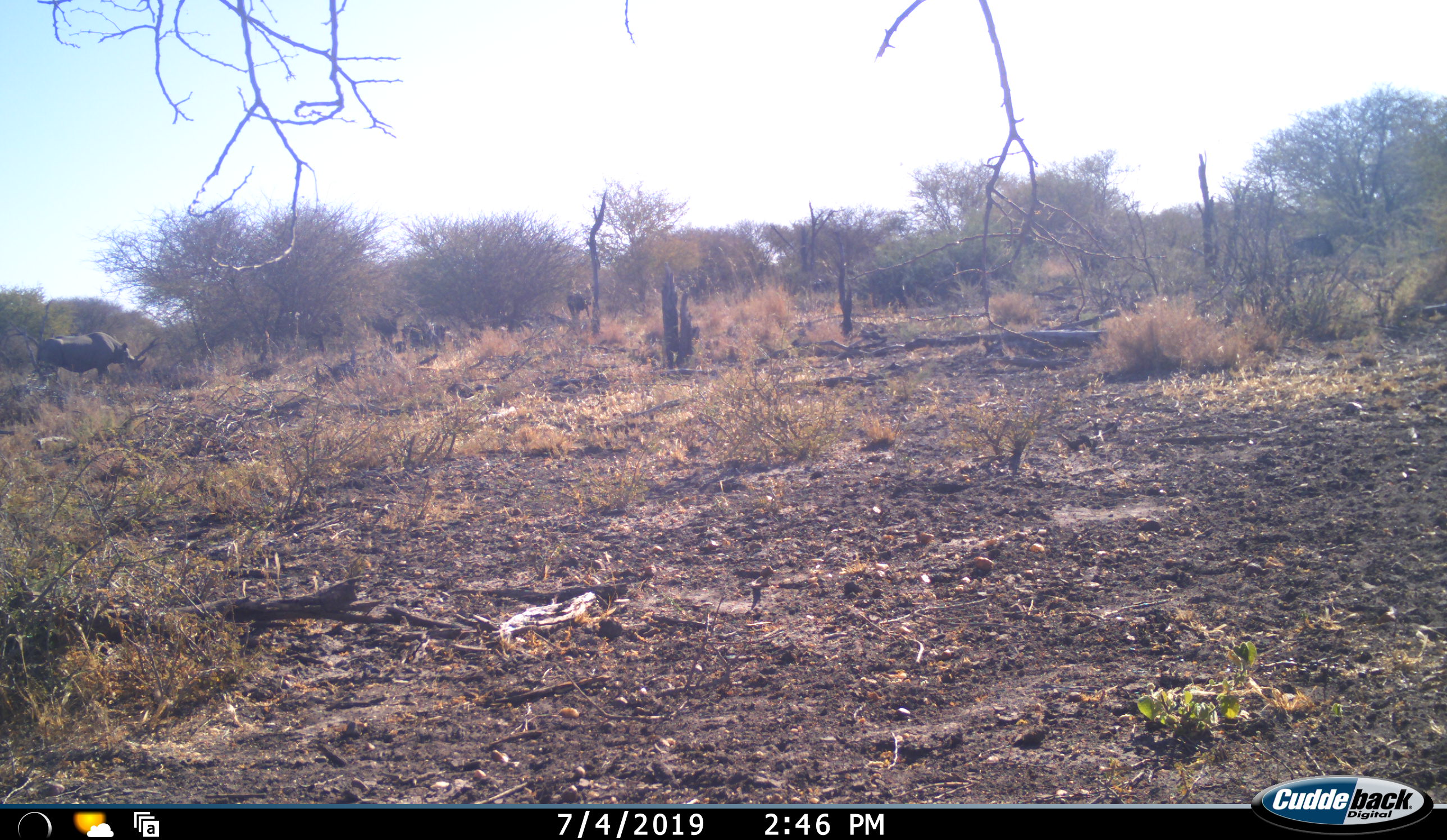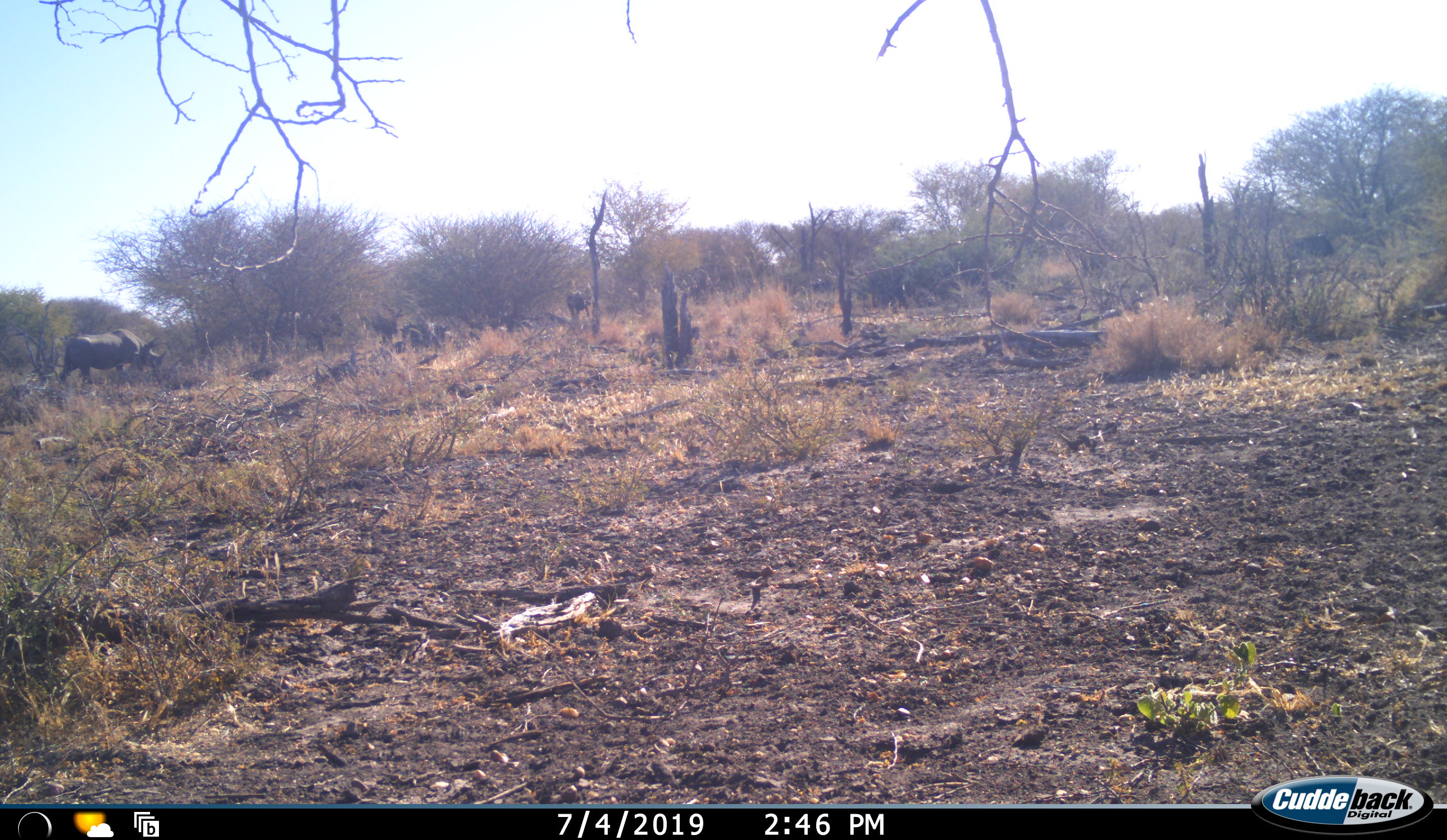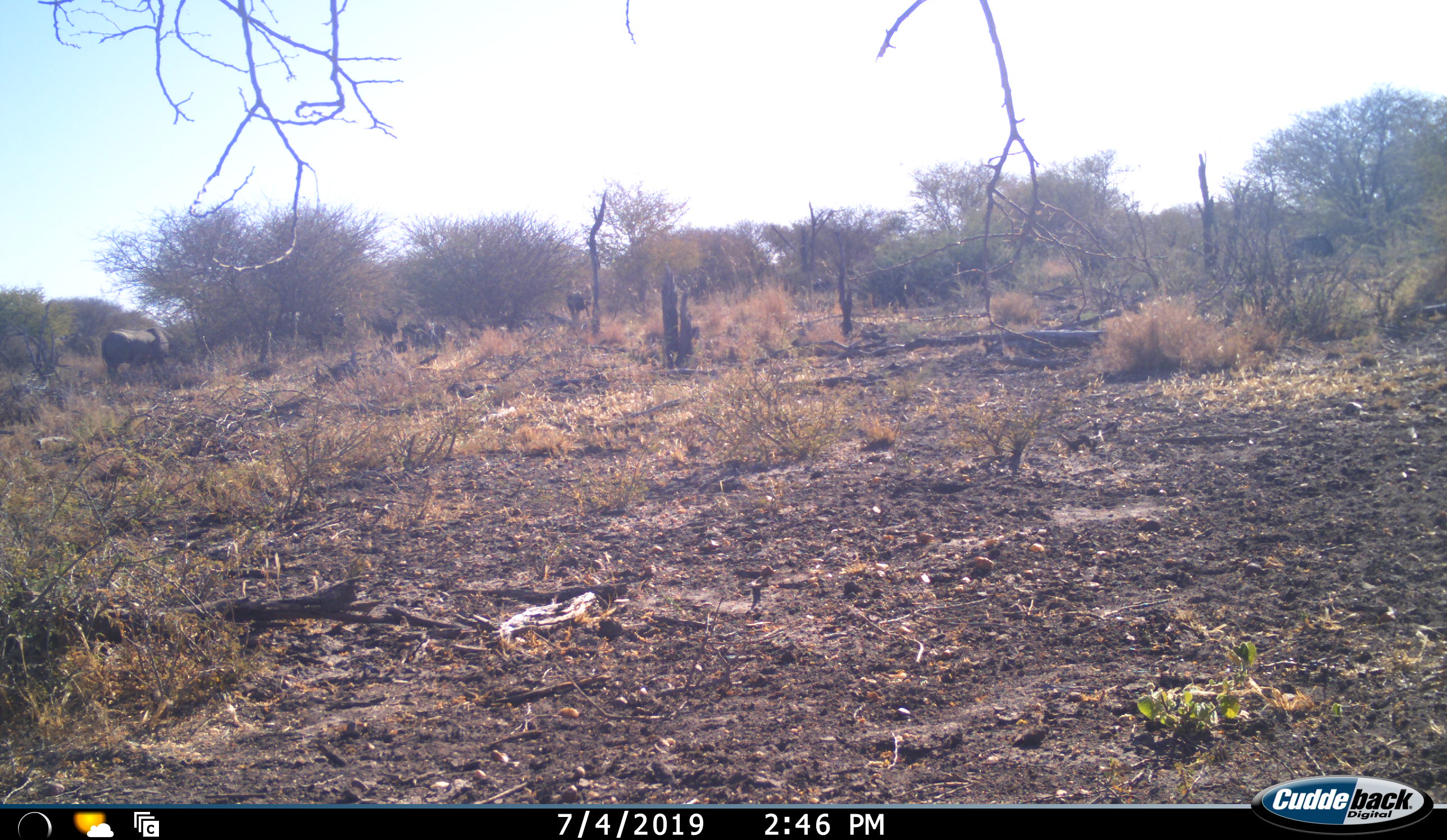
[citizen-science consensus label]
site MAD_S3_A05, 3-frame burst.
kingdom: Animalia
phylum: Chordata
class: Mammalia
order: Perissodactyla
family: Rhinocerotidae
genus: Ceratotherium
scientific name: Ceratotherium simum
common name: white rhinoceros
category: rhinoceroswhite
Rhinoceroswhite (white rhinoceros) (Ceratotherium simum), count 1. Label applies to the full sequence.